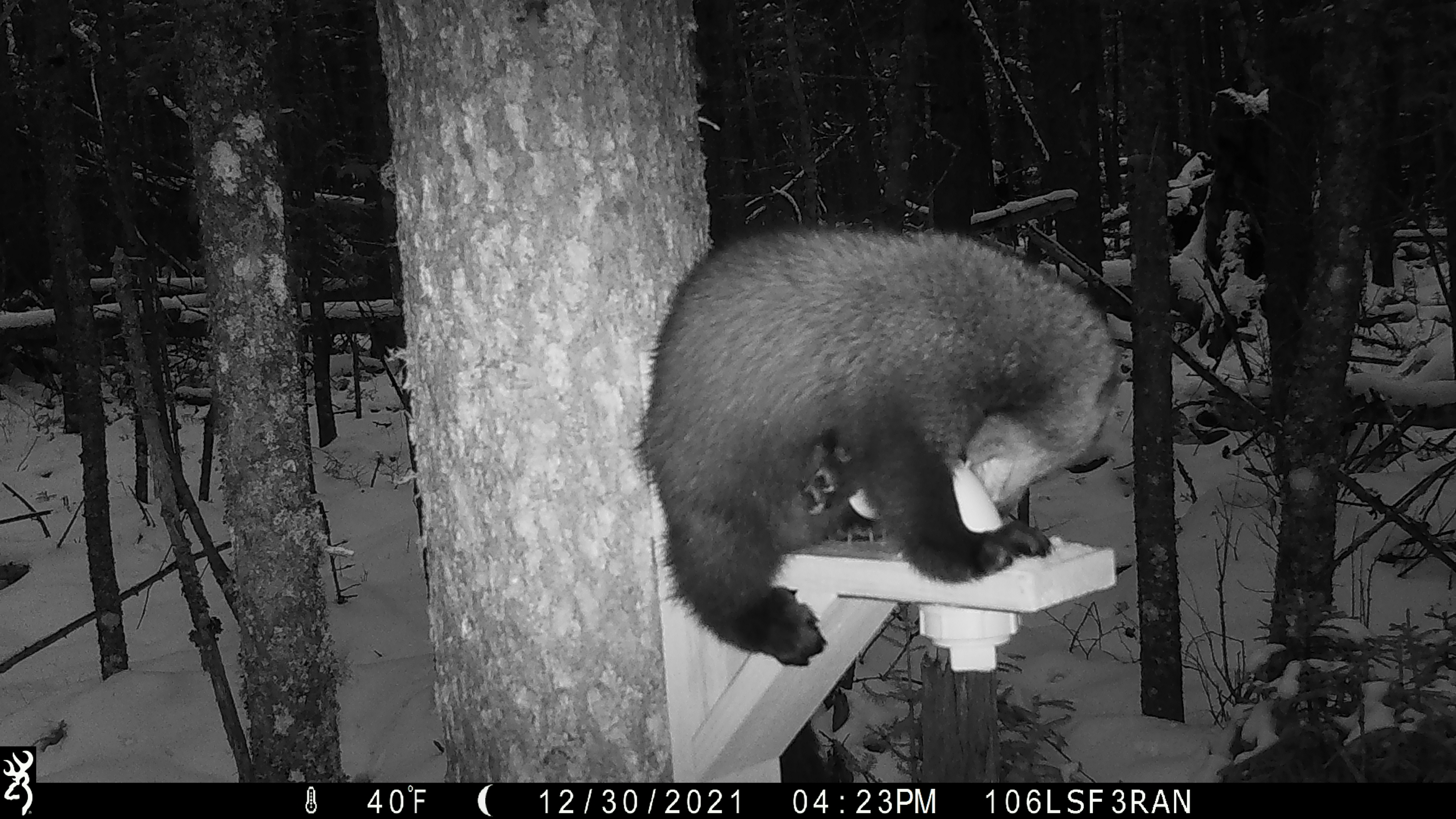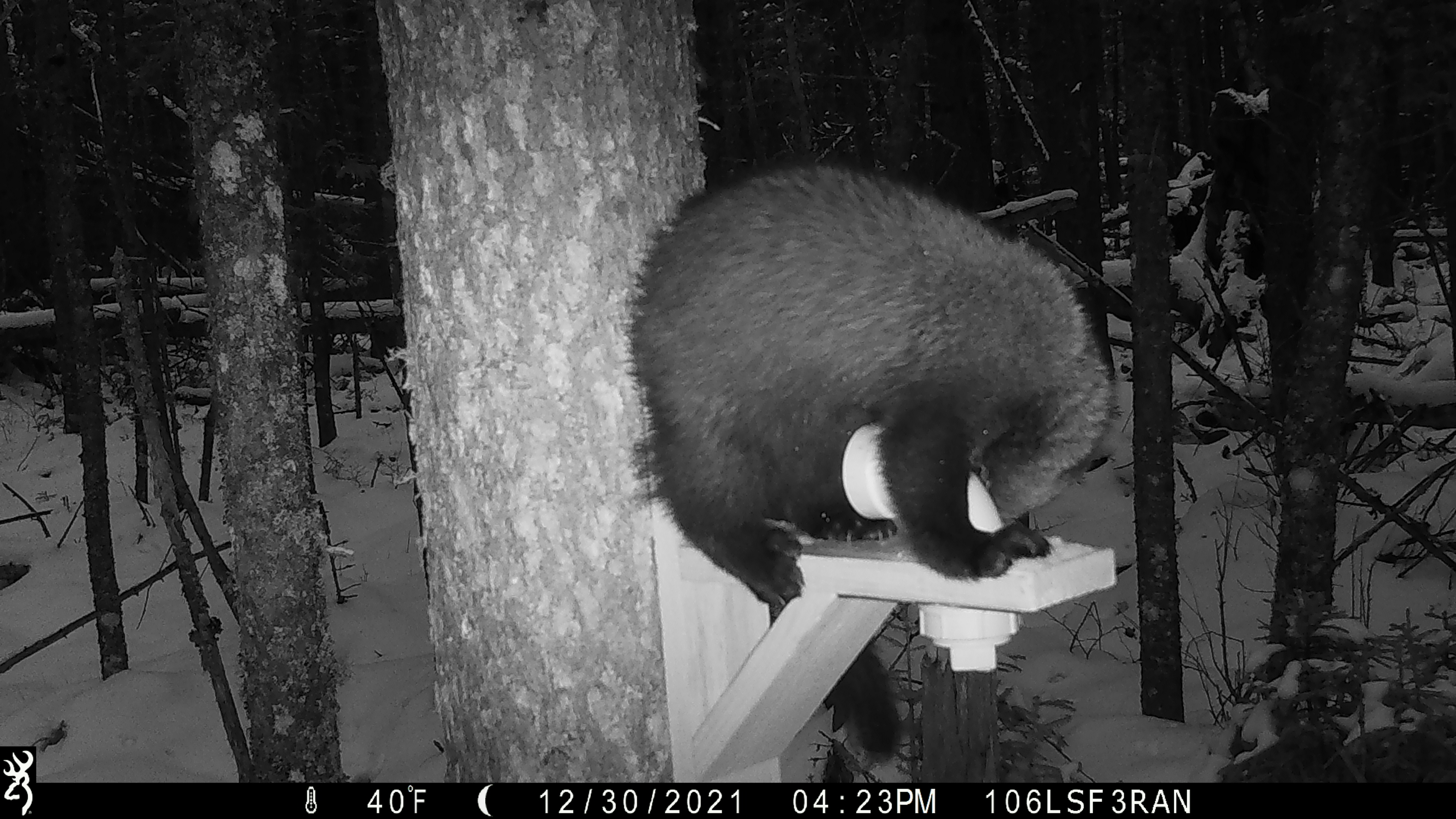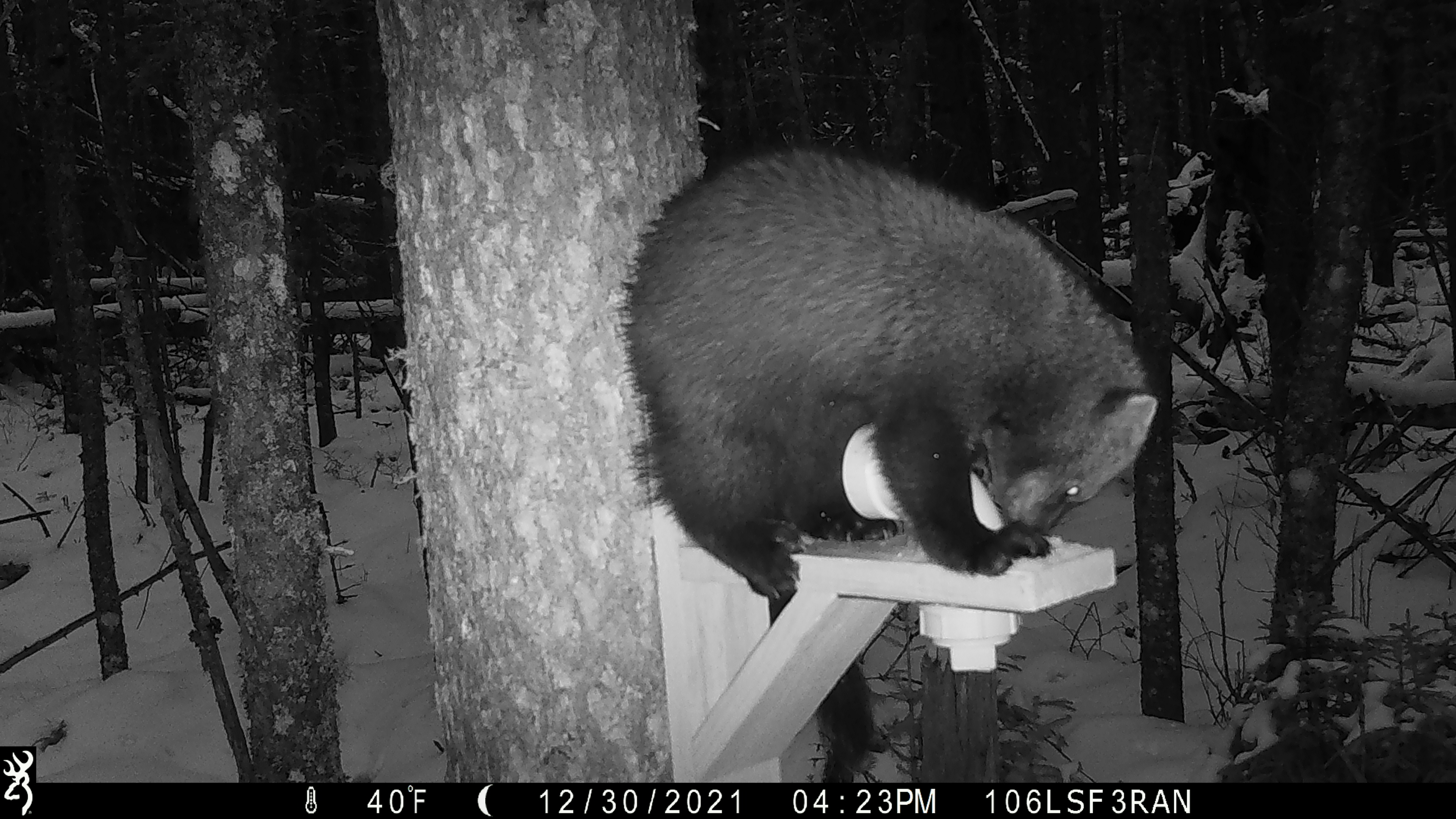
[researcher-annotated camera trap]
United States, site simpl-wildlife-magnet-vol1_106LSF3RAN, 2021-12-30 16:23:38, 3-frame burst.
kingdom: Animalia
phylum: Chordata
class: Mammalia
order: Carnivora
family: Mustelidae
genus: Pekania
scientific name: Pekania pennanti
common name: fisher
Fisher (Pekania pennanti).